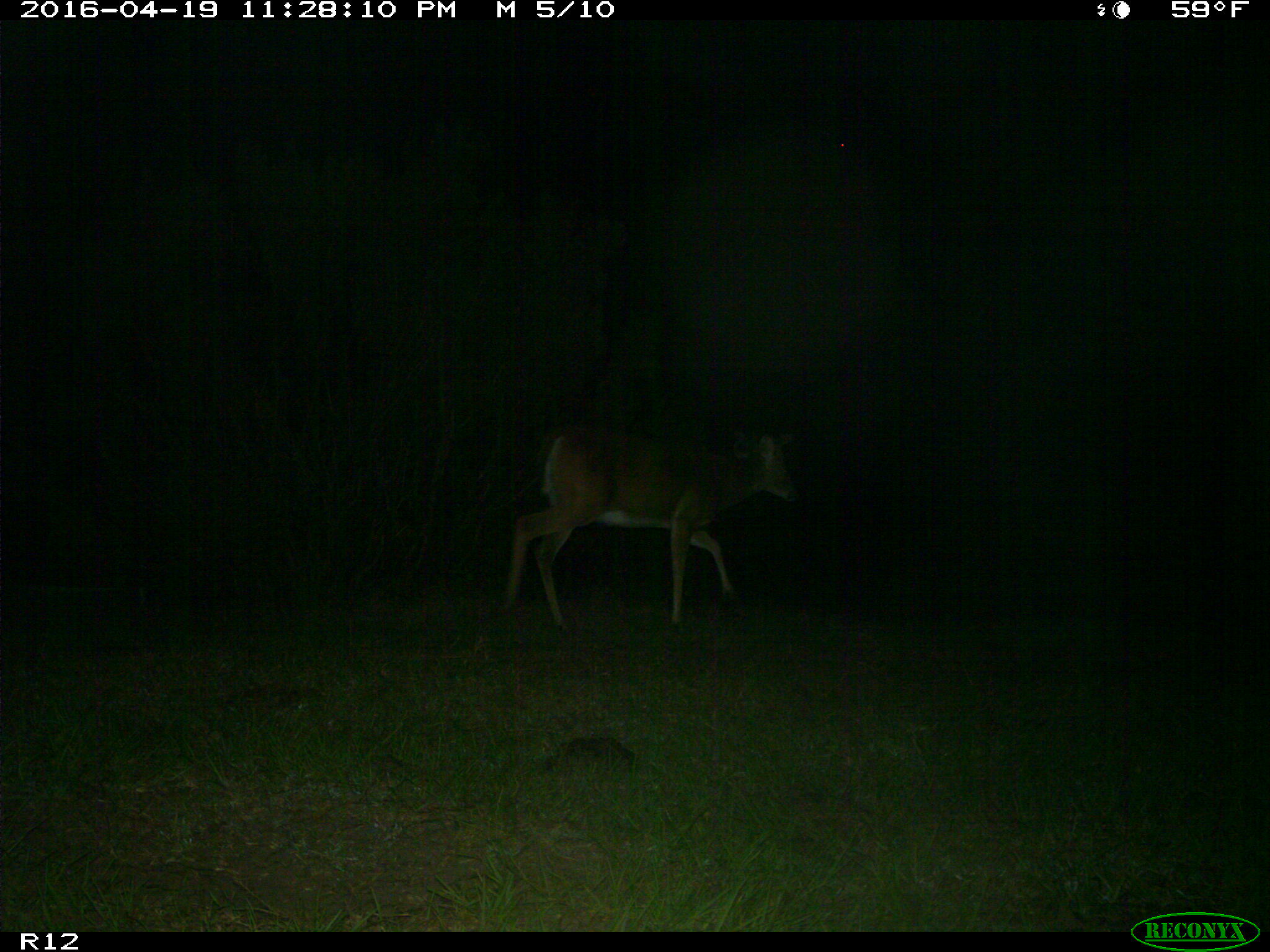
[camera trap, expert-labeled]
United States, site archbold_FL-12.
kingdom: Animalia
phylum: Chordata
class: Mammalia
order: Artiodactyla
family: Cervidae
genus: Odocoileus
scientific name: Odocoileus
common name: deer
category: unidentified deer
Unidentified deer (deer) (Odocoileus).